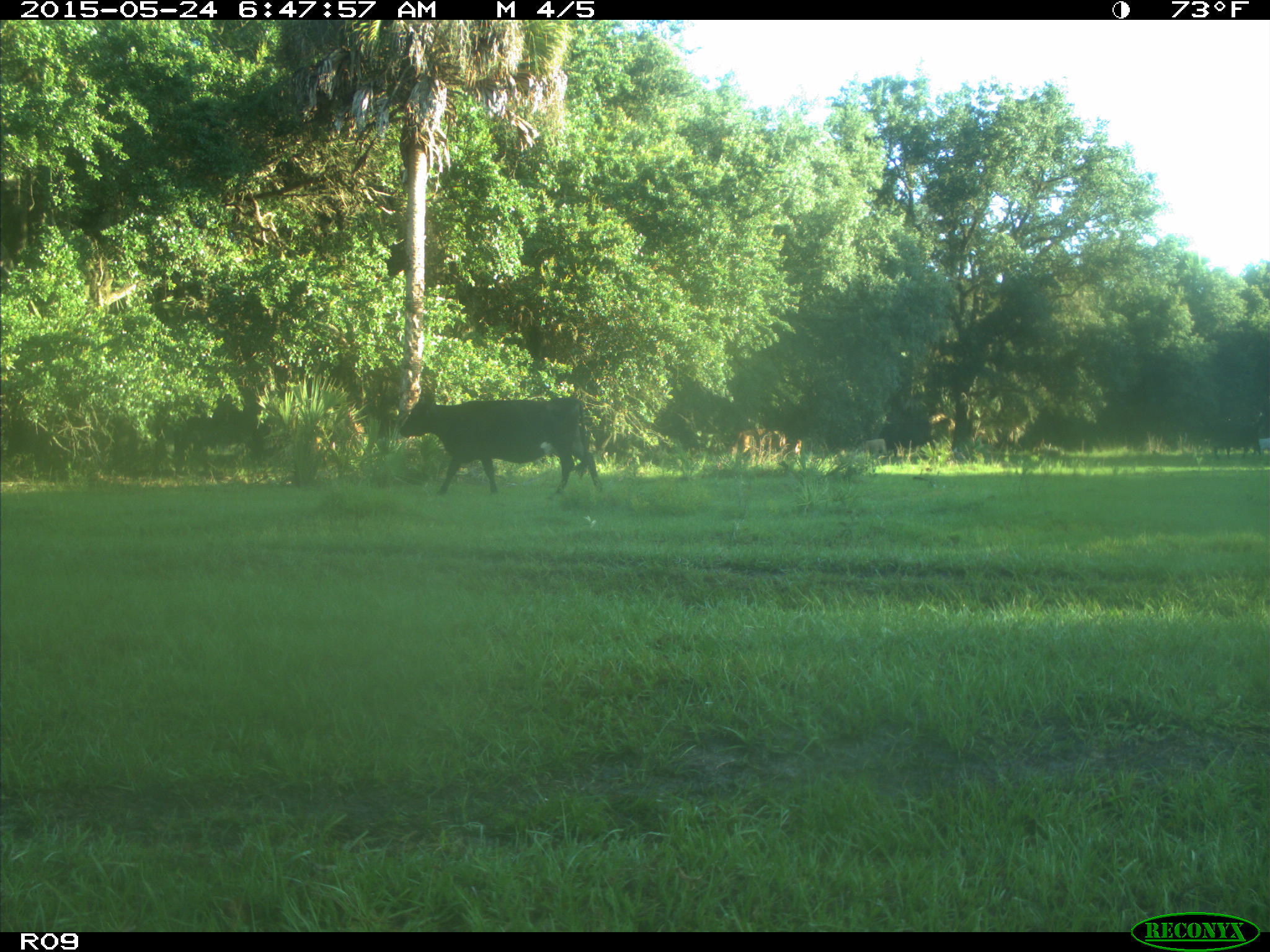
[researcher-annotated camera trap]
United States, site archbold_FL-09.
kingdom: Animalia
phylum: Chordata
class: Mammalia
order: Artiodactyla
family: Bovidae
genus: Bos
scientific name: Bos taurus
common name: domestic cow